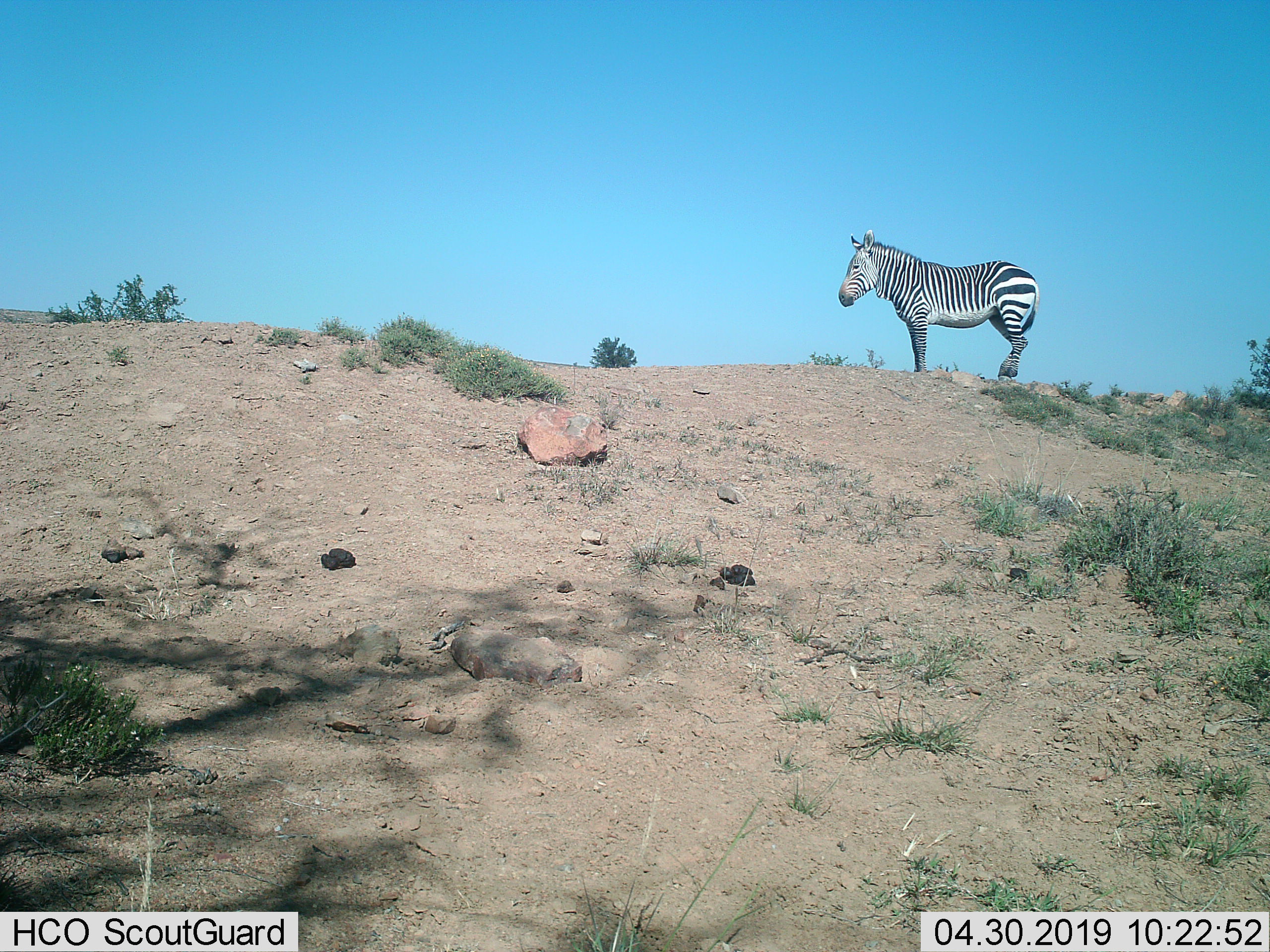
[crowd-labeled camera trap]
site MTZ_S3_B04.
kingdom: Animalia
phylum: Chordata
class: Mammalia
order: Perissodactyla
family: Equidae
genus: Equus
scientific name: Equus zebra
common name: mountain zebra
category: zebramountain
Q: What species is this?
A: Zebramountain (mountain zebra) (Equus zebra).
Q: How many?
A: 1.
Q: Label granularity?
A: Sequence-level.